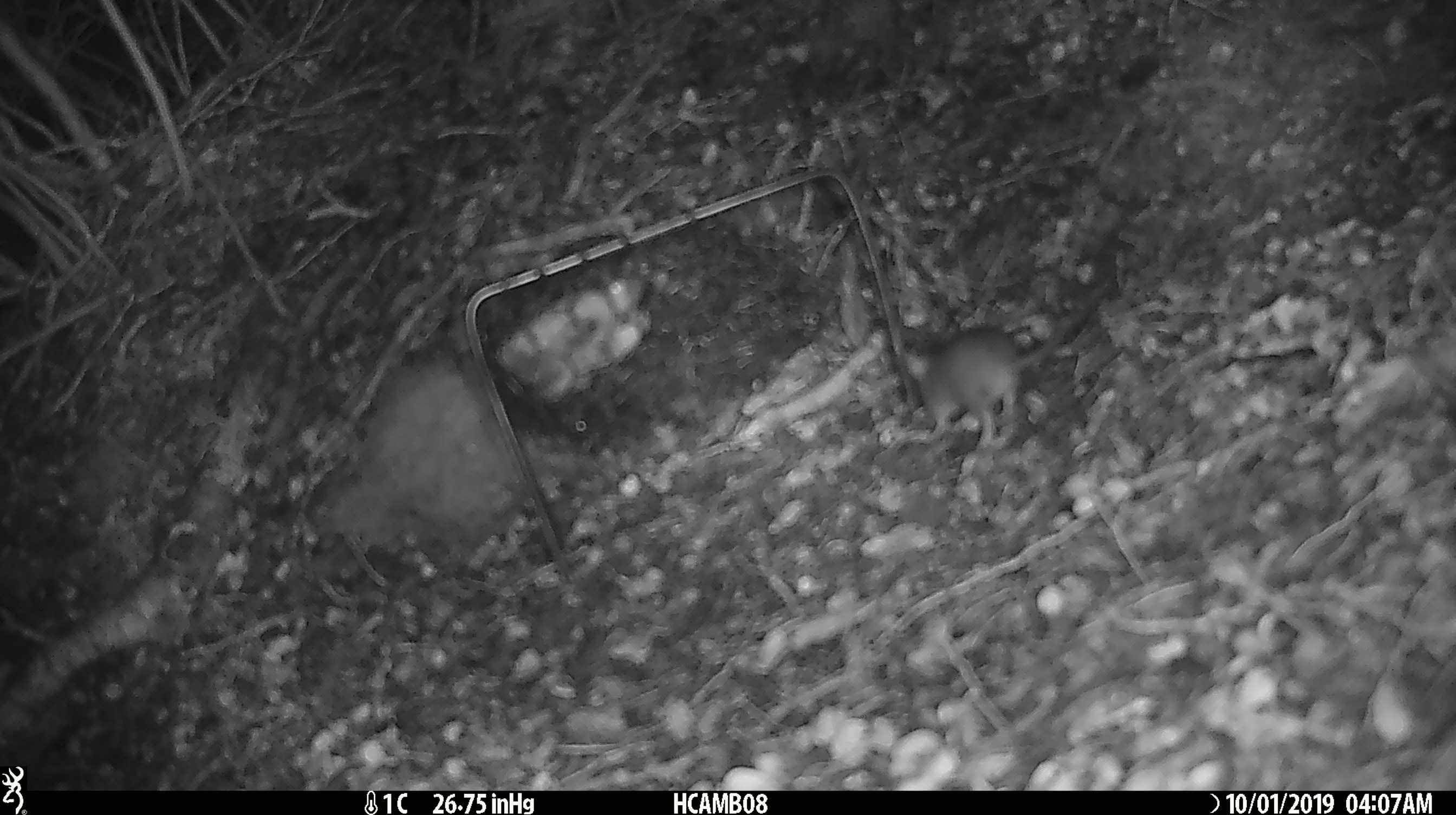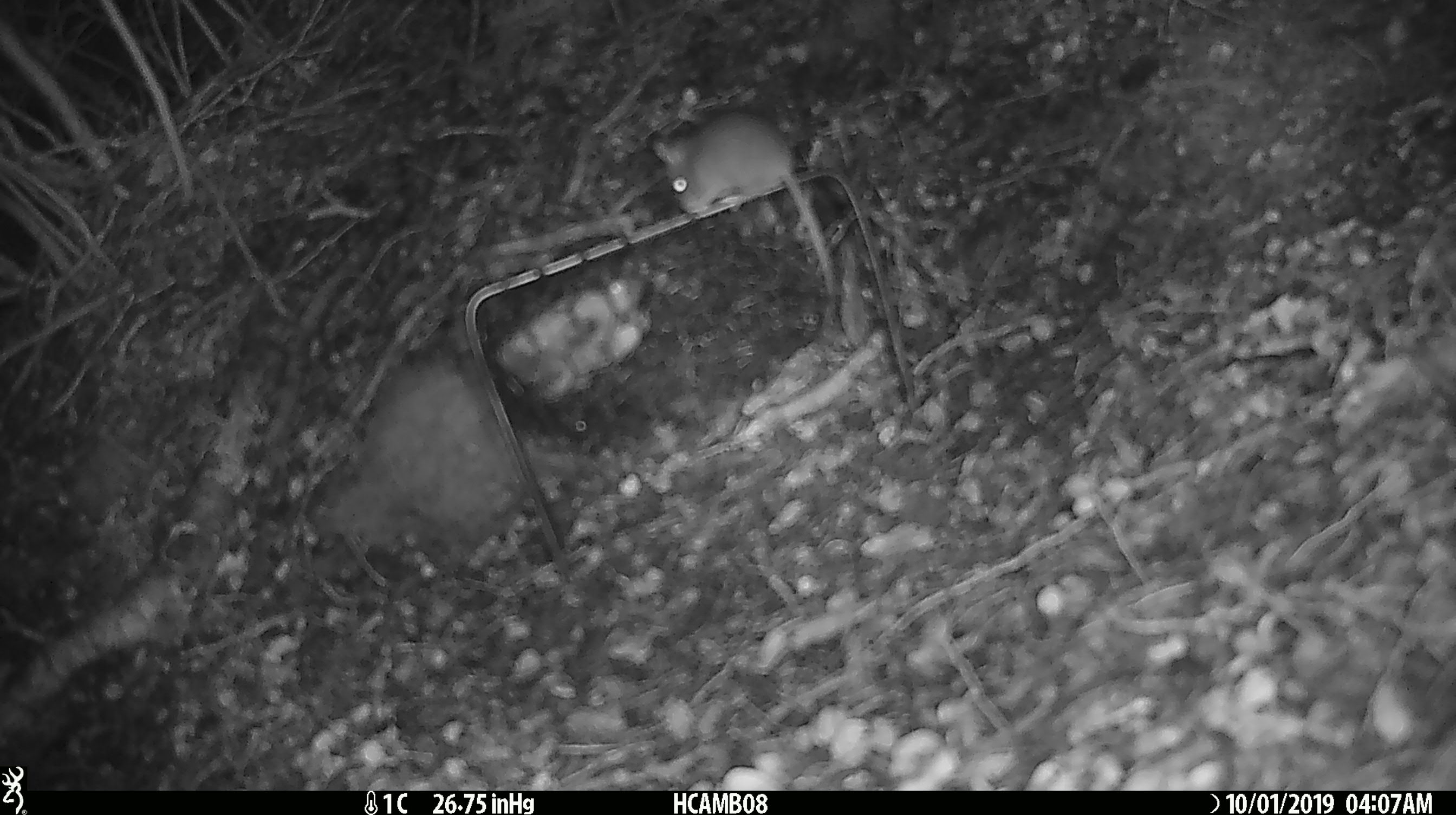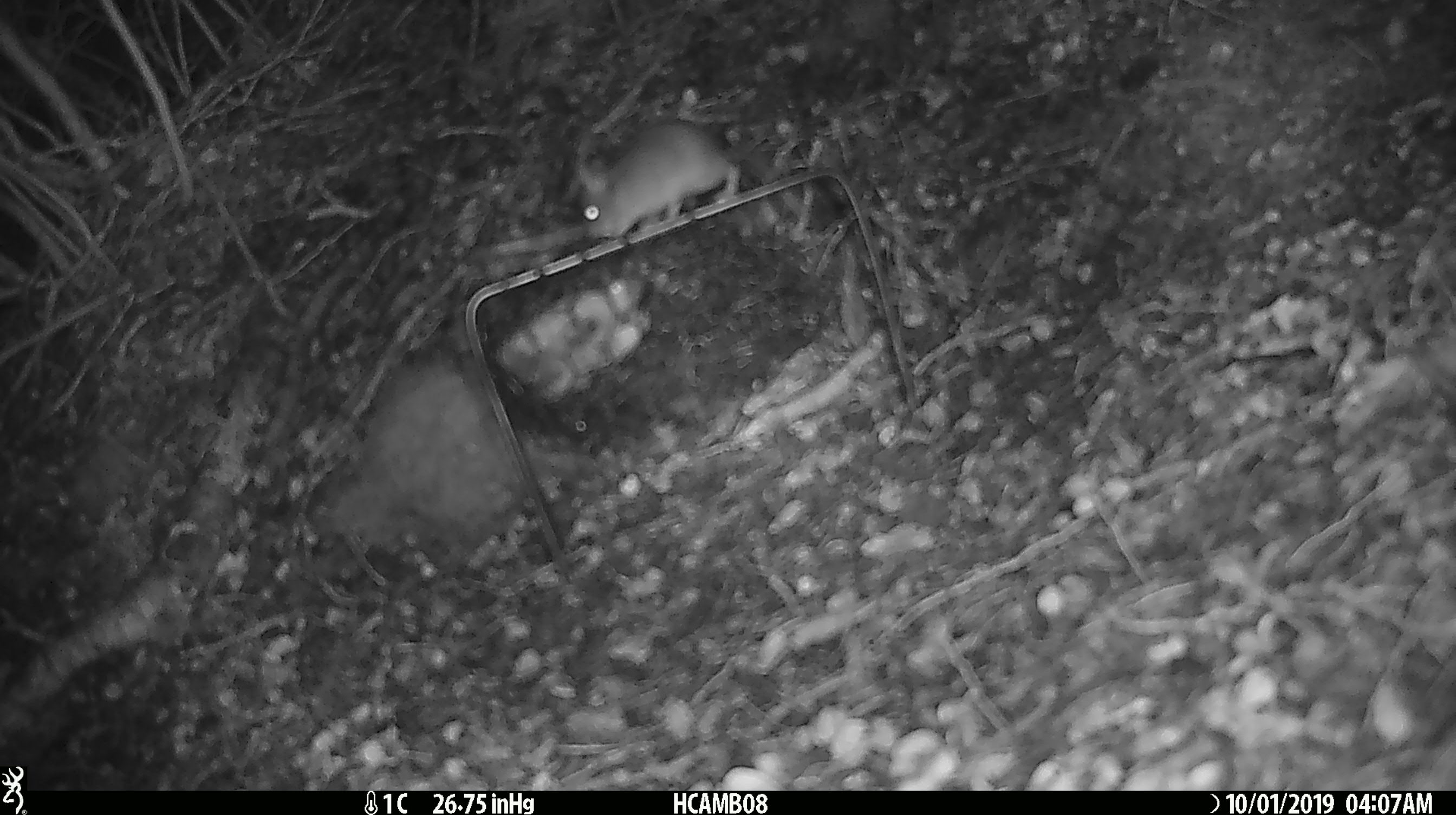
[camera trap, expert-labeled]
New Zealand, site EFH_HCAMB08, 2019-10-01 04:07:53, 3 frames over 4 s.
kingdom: Animalia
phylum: Chordata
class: Mammalia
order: Rodentia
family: Muridae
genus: Mus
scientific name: Mus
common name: mouse